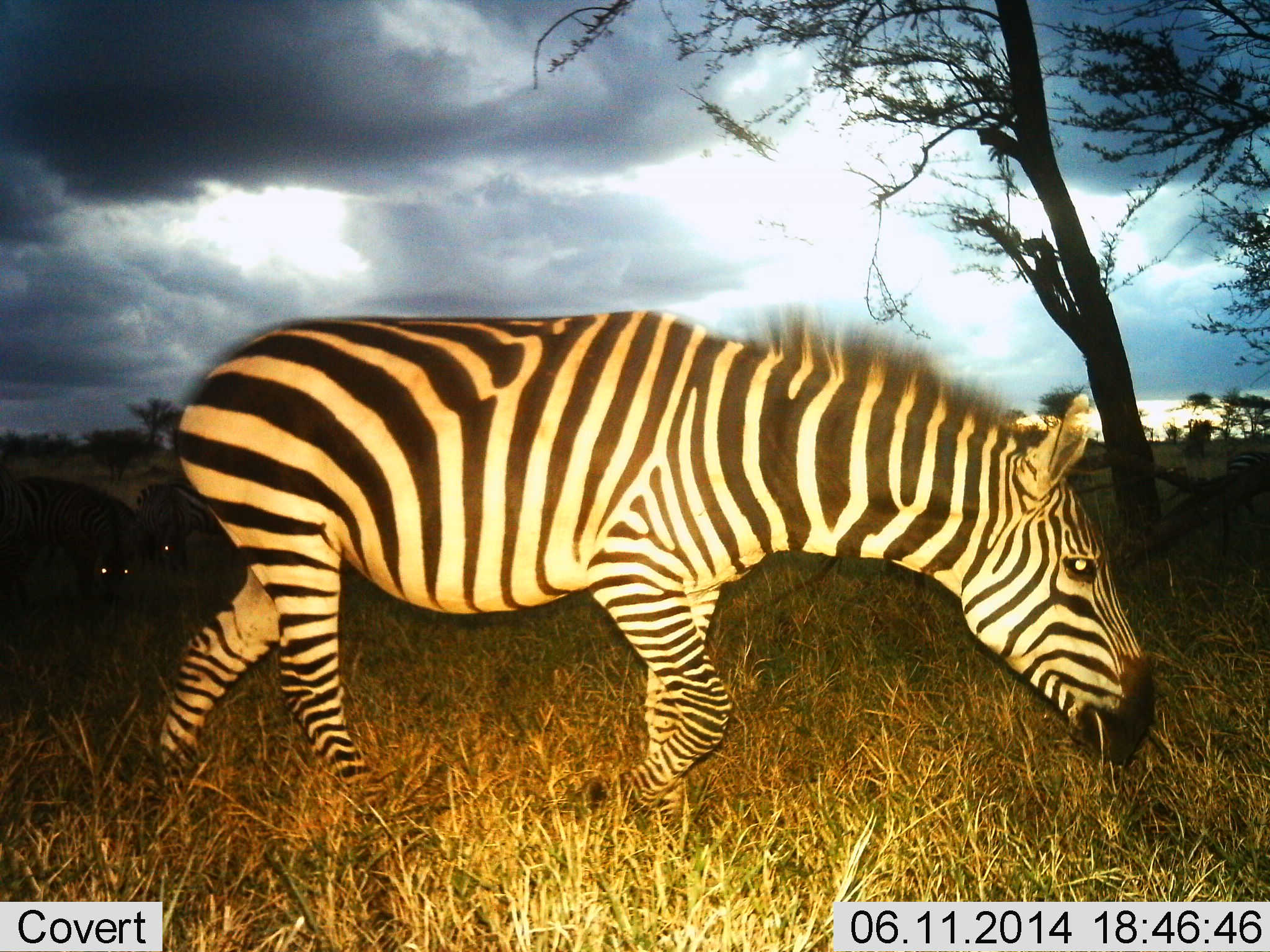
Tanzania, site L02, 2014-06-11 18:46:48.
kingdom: Animalia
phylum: Chordata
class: Mammalia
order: Perissodactyla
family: Equidae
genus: Equus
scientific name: Equus quagga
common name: plains zebra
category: zebra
Zebra (plains zebra) (Equus quagga), count 3. Behavior (volunteer vote fractions): standing 10%, resting 0%, moving 70%, interacting 0%. Young present (vote fraction): 0%. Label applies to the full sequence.